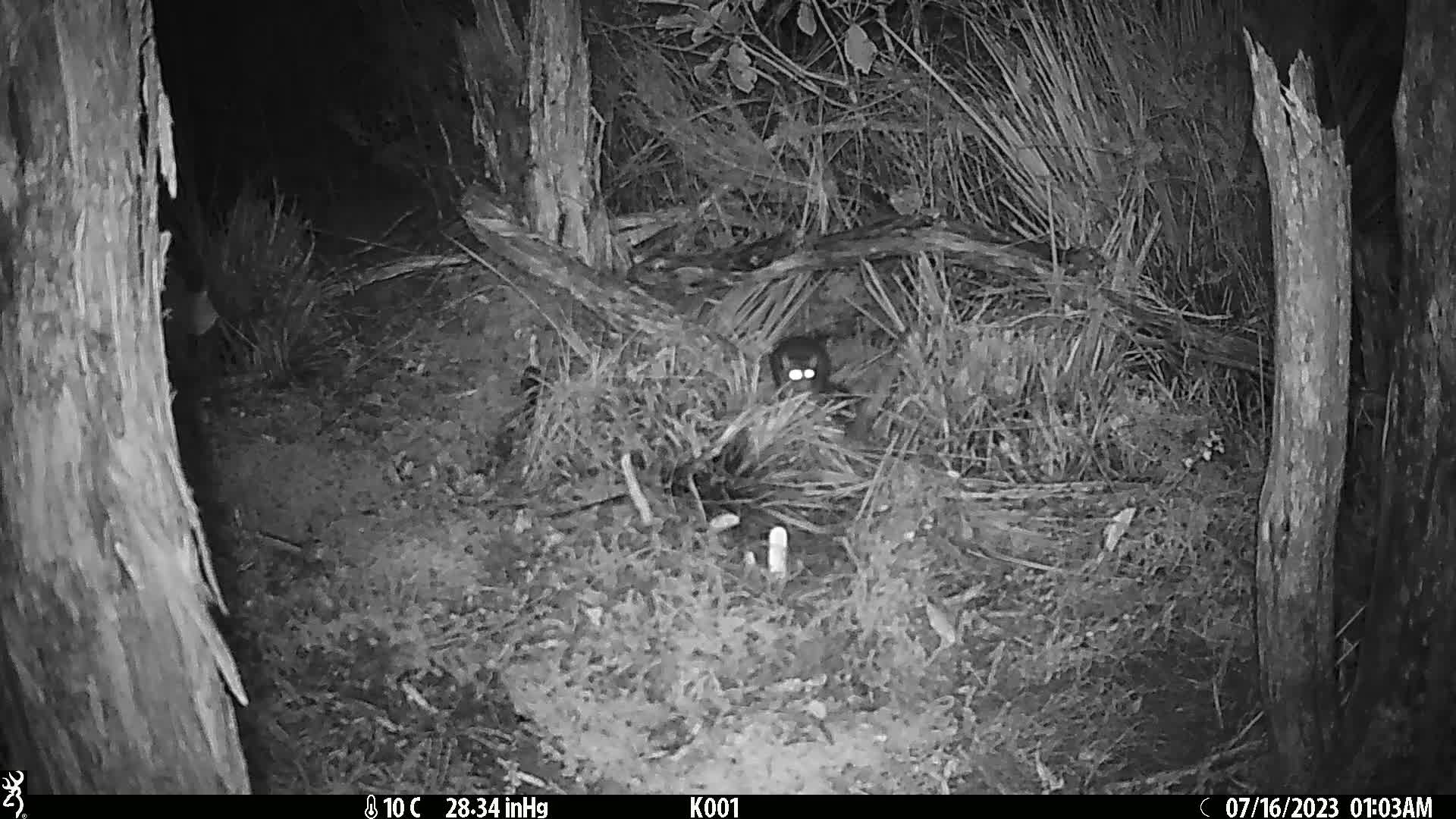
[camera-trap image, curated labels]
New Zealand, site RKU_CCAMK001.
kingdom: Animalia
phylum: Chordata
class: Mammalia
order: Rodentia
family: Muridae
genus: Rattus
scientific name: Rattus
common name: rat